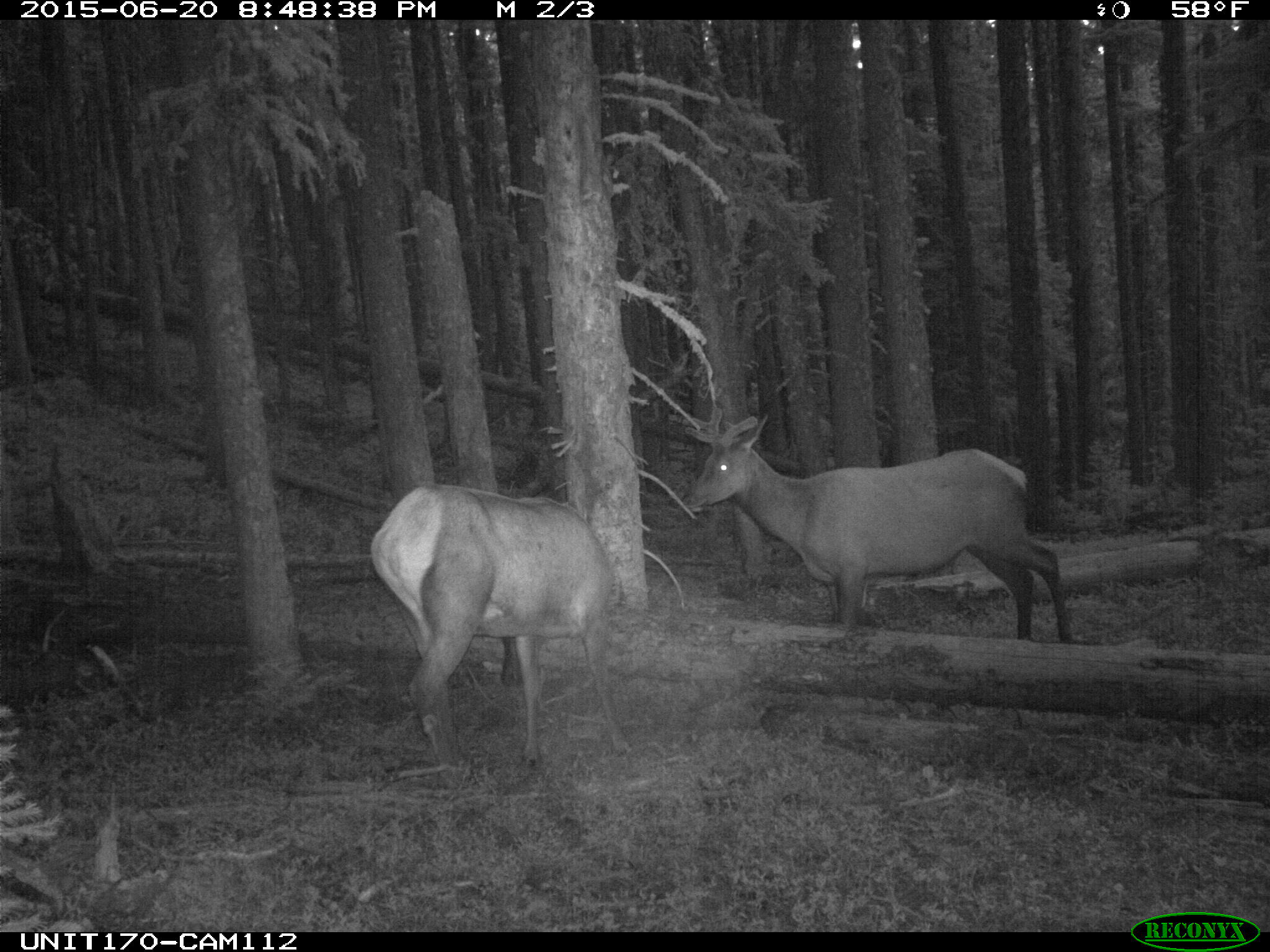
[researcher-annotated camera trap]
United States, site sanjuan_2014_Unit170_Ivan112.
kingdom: Animalia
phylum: Chordata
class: Mammalia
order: Artiodactyla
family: Cervidae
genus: Cervus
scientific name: Cervus elaphus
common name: red deer